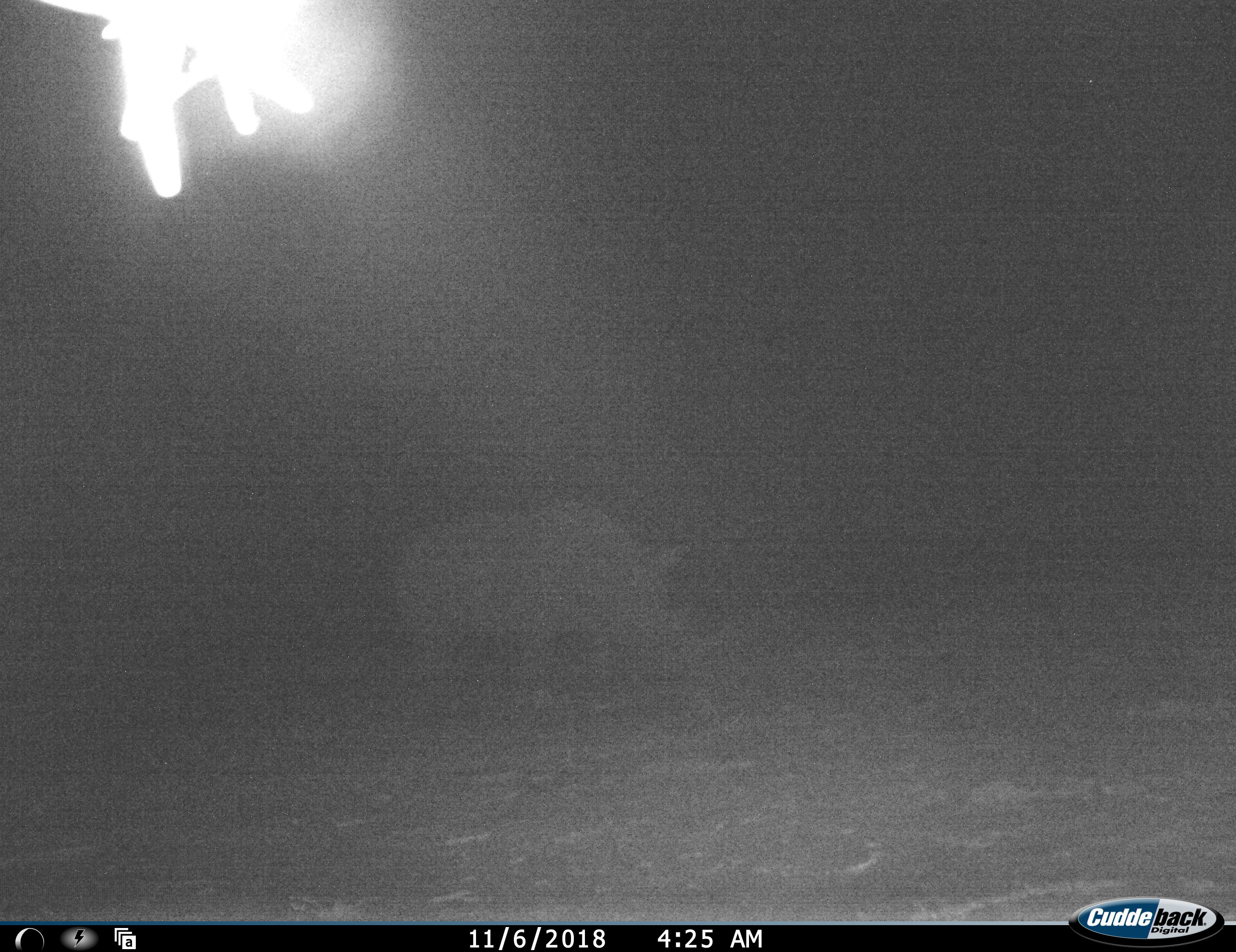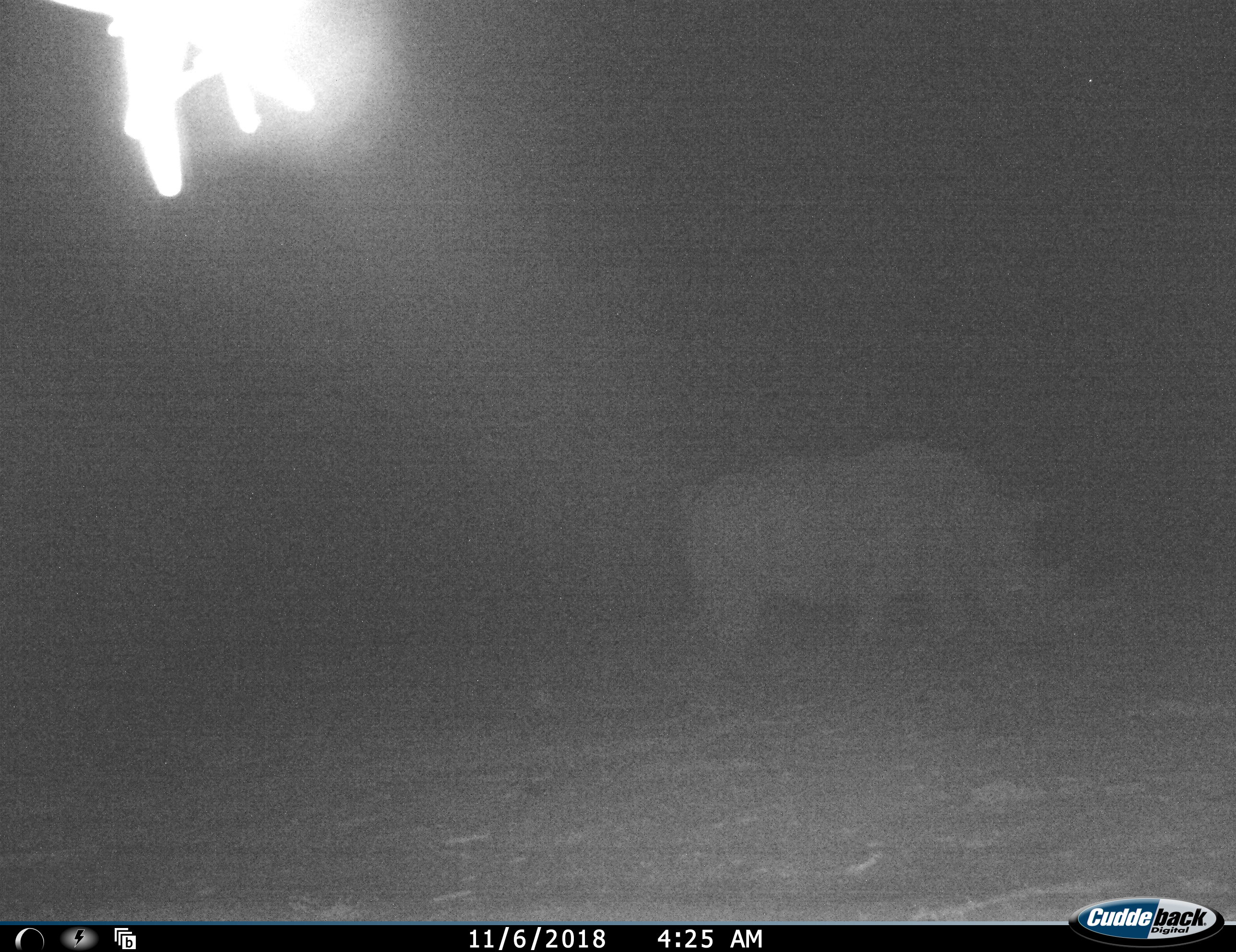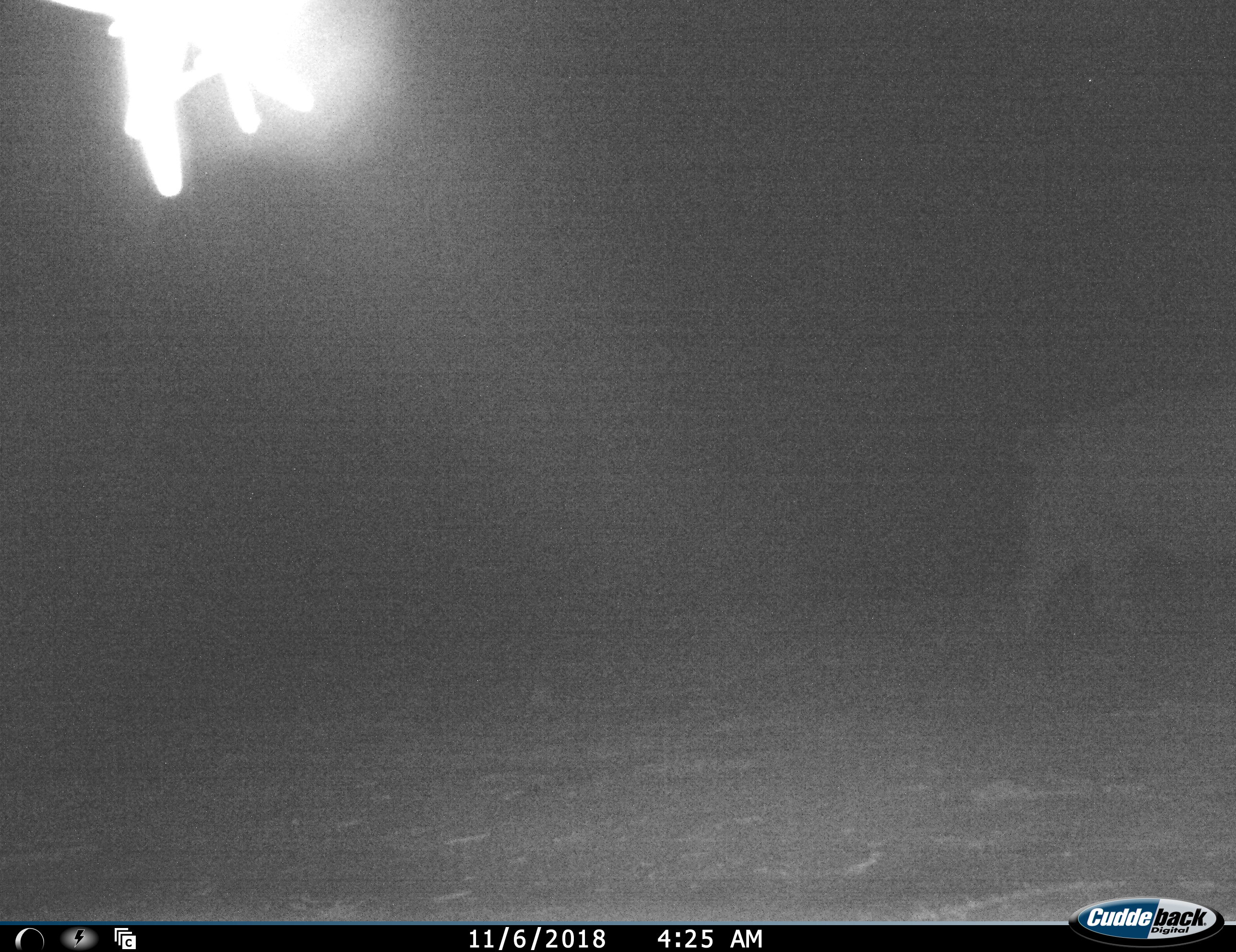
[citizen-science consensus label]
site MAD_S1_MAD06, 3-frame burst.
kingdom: Animalia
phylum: Chordata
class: Mammalia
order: Perissodactyla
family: Rhinocerotidae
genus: Ceratotherium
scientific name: Ceratotherium simum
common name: white rhinoceros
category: rhinoceroswhite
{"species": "rhinoceroswhite (white rhinoceros) (Ceratotherium simum)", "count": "1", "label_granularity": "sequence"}